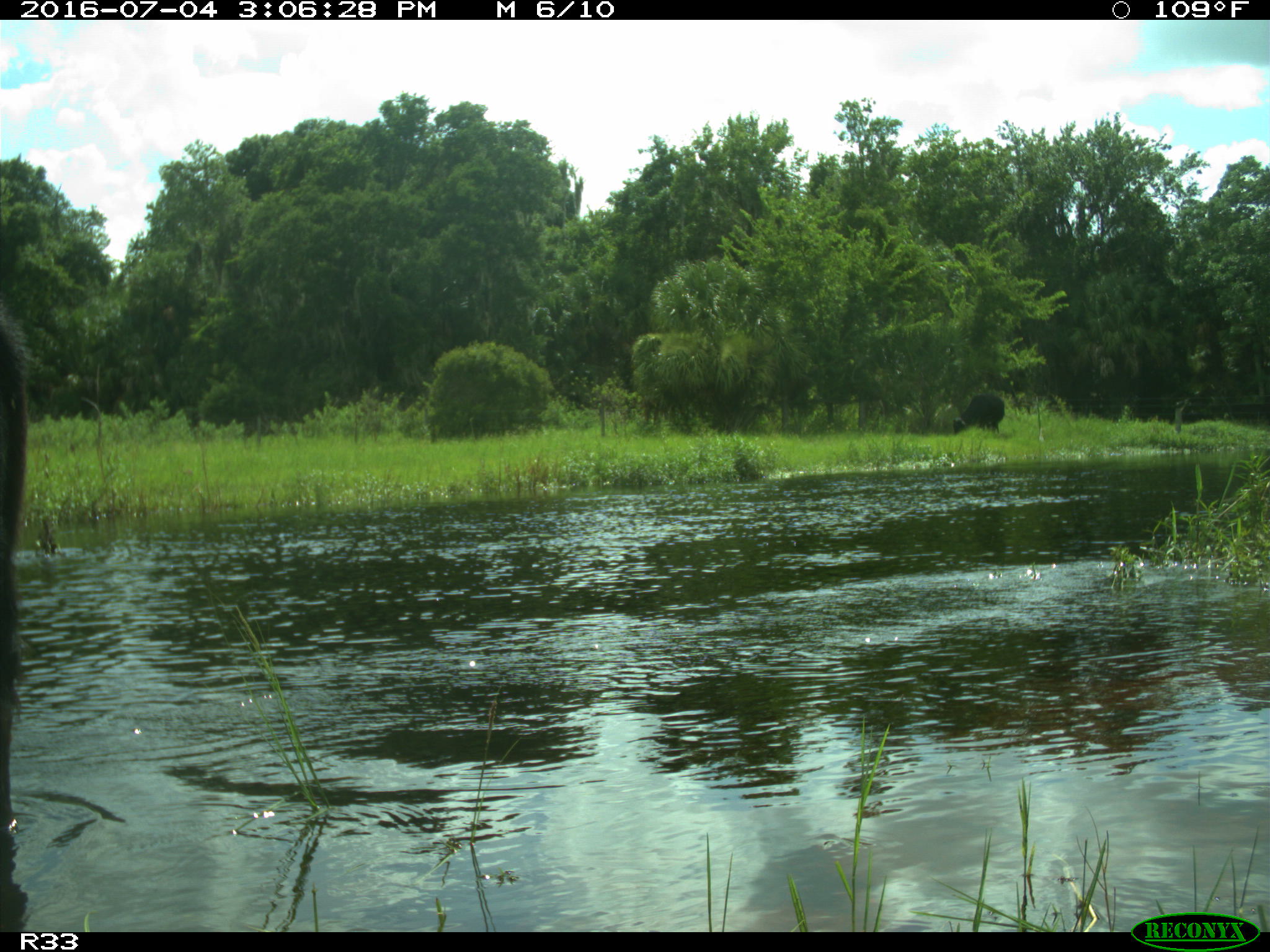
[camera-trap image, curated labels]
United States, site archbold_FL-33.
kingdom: Animalia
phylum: Chordata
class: Mammalia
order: Artiodactyla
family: Bovidae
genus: Bos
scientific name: Bos taurus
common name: domestic cow